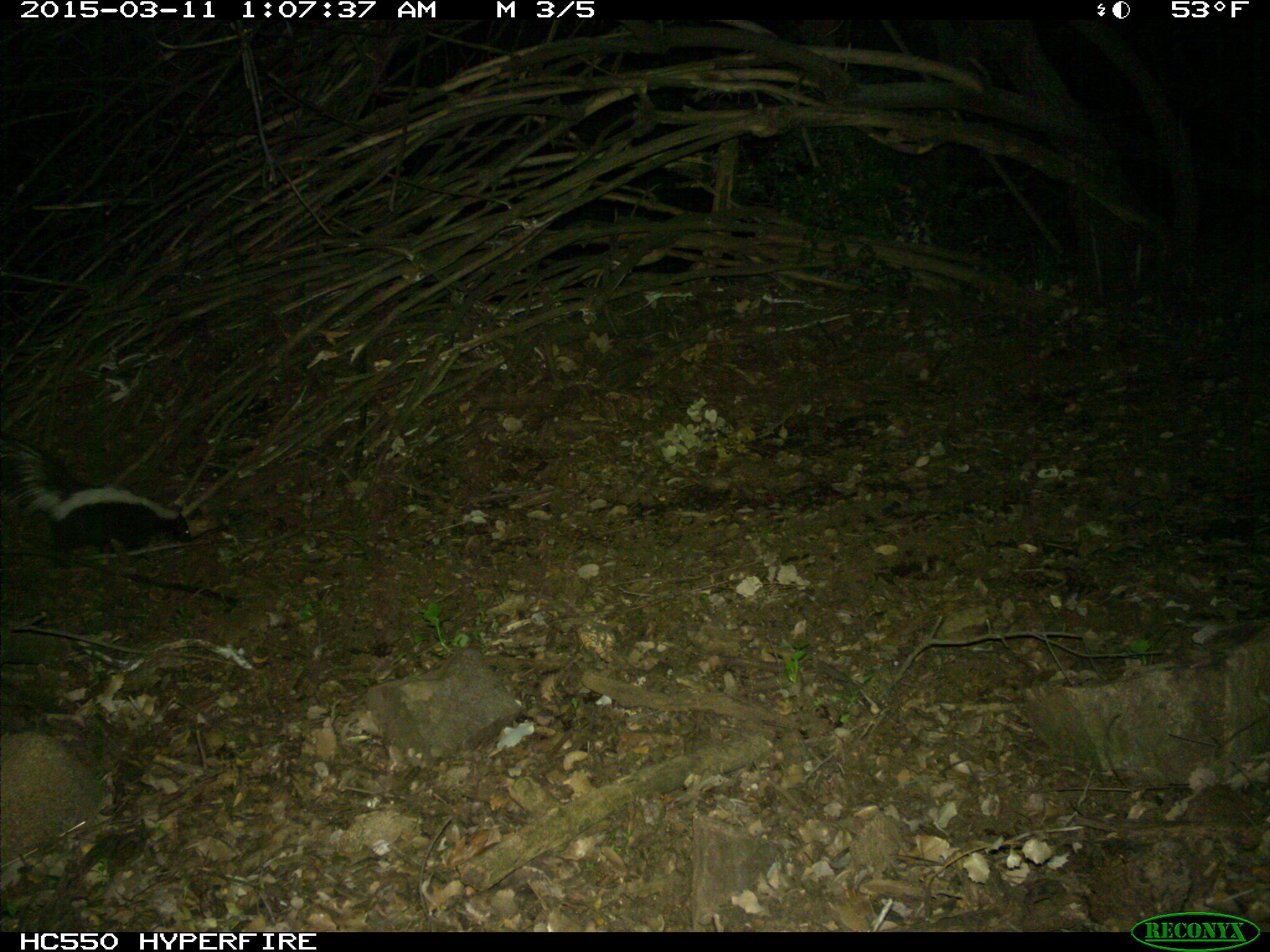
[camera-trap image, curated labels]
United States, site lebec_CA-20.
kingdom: Animalia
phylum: Chordata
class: Mammalia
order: Carnivora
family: Mephitidae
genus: Mephitis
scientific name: Mephitis mephitis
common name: striped skunk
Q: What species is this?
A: Mephitis mephitis (striped skunk).